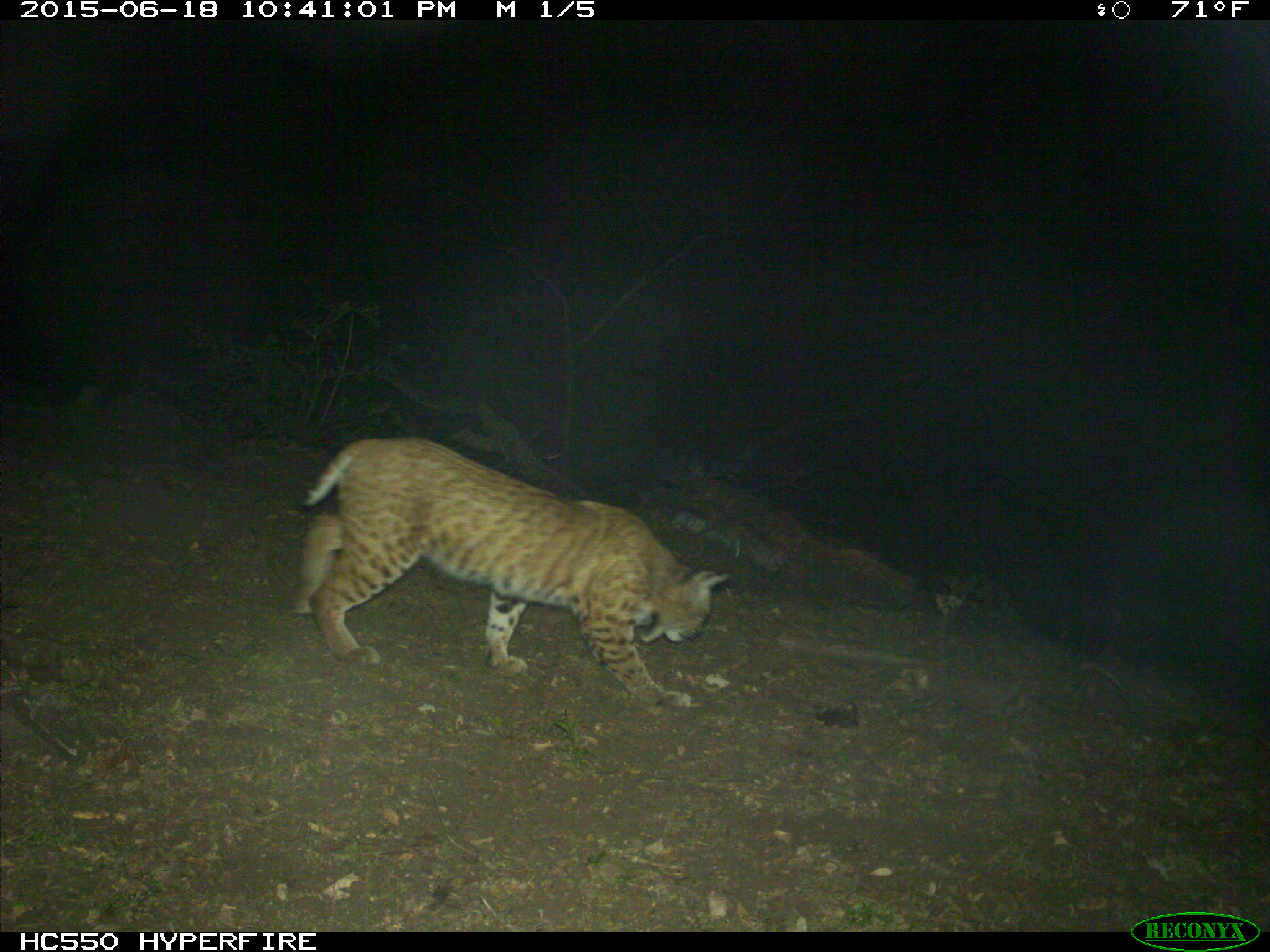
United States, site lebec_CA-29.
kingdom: Animalia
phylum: Chordata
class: Mammalia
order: Carnivora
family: Felidae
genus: Lynx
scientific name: Lynx rufus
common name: bobcat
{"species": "Lynx rufus (bobcat)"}